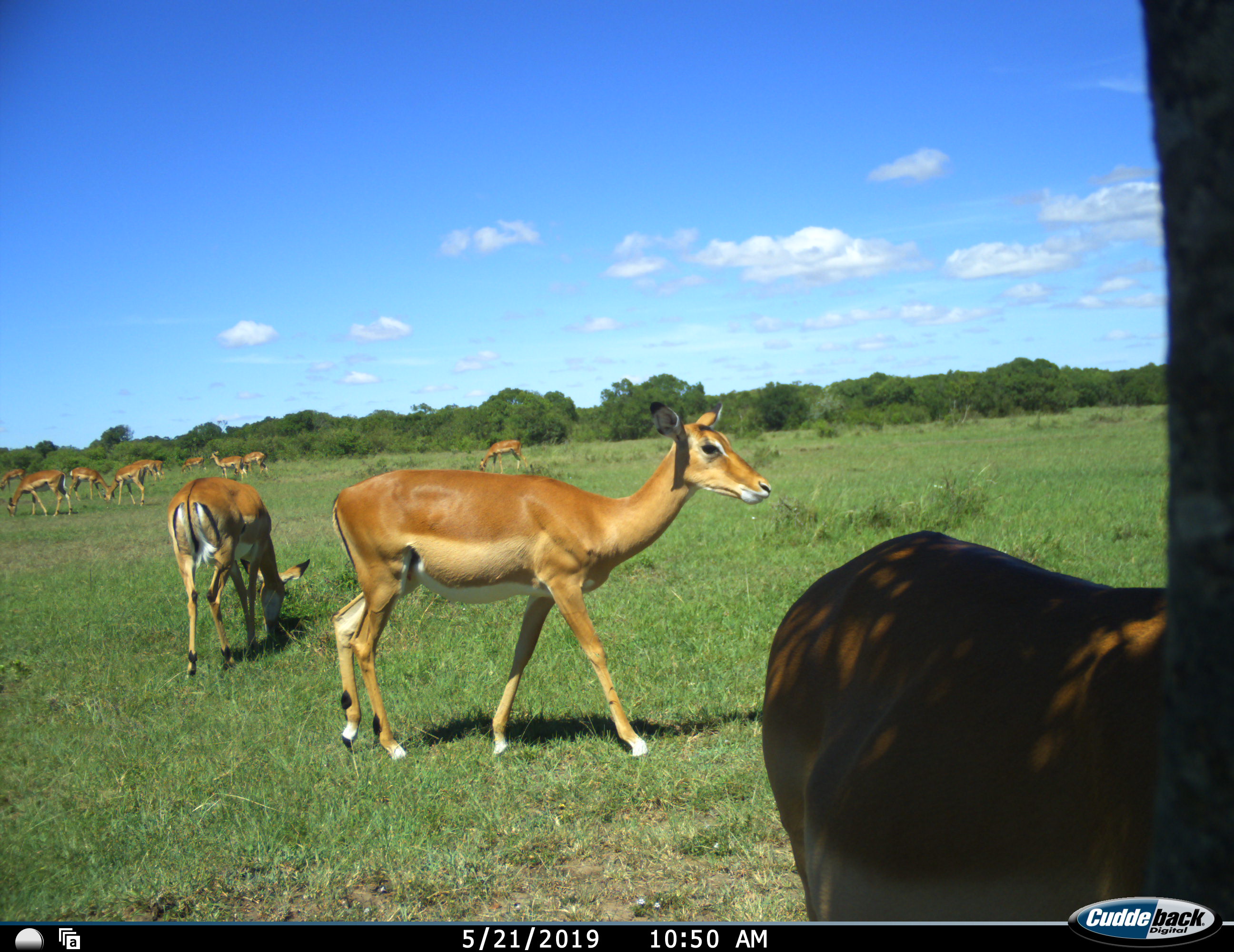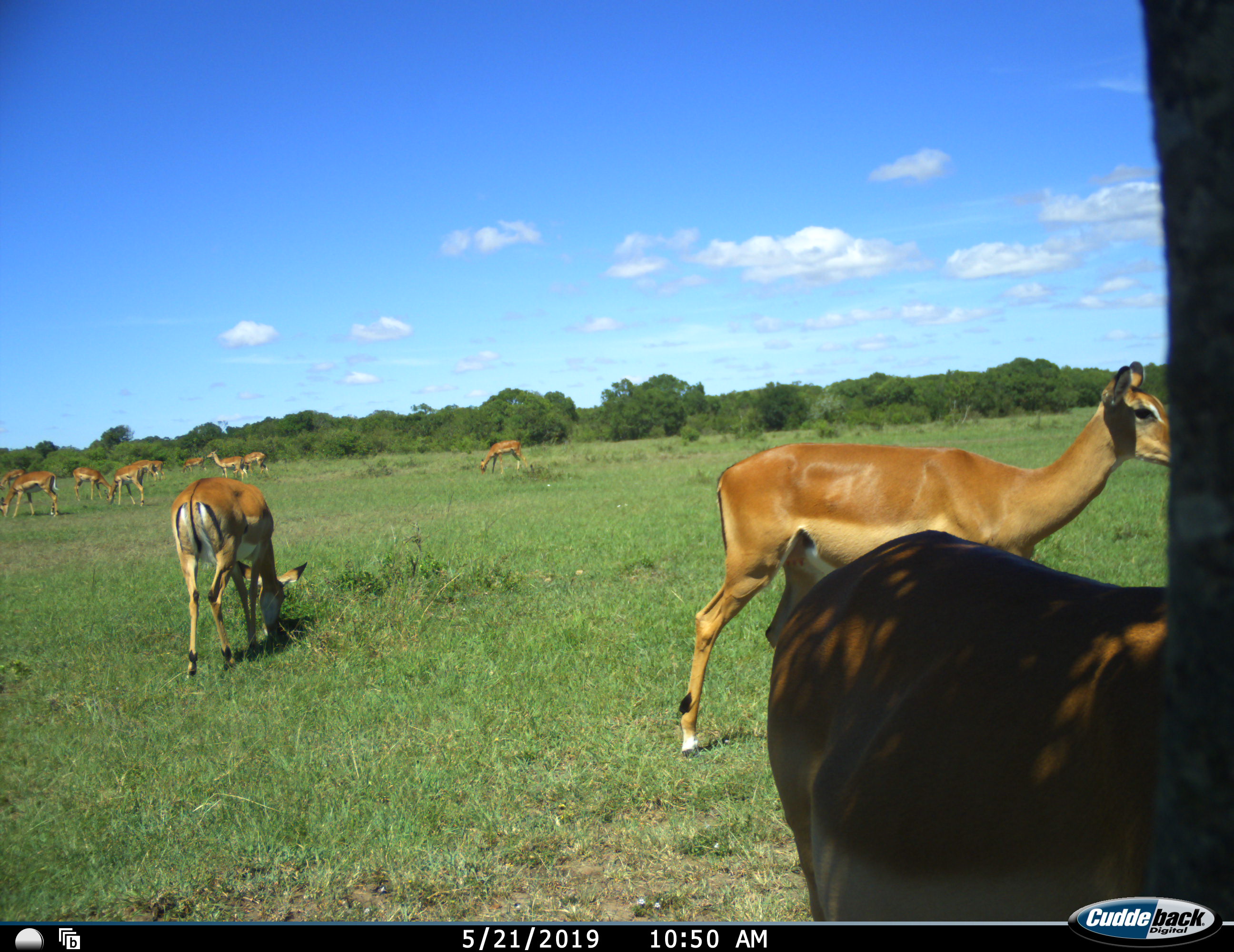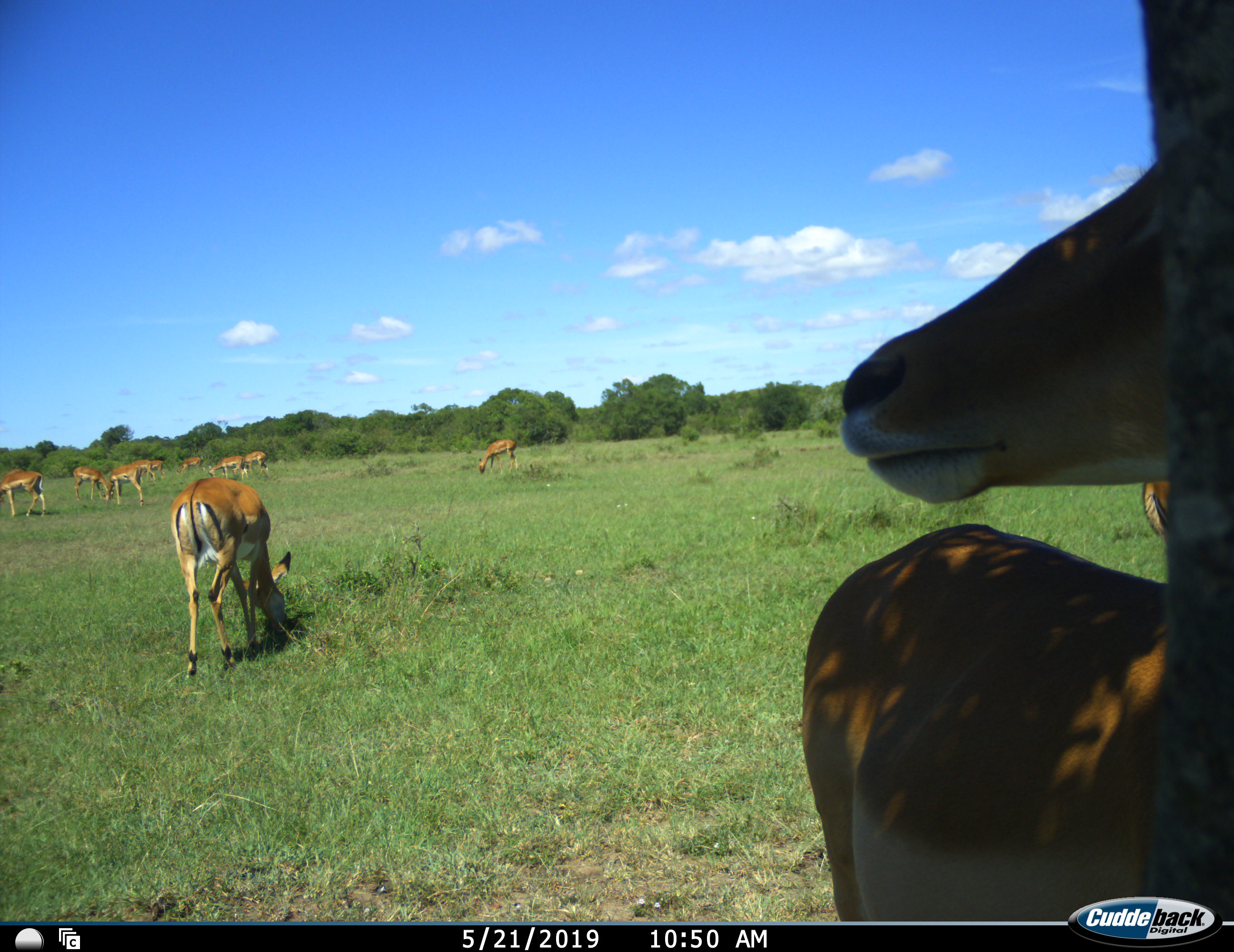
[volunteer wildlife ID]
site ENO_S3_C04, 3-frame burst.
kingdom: Animalia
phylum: Chordata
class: Mammalia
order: Artiodactyla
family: Bovidae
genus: Aepyceros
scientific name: Aepyceros melampus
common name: impala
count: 11-50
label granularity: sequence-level